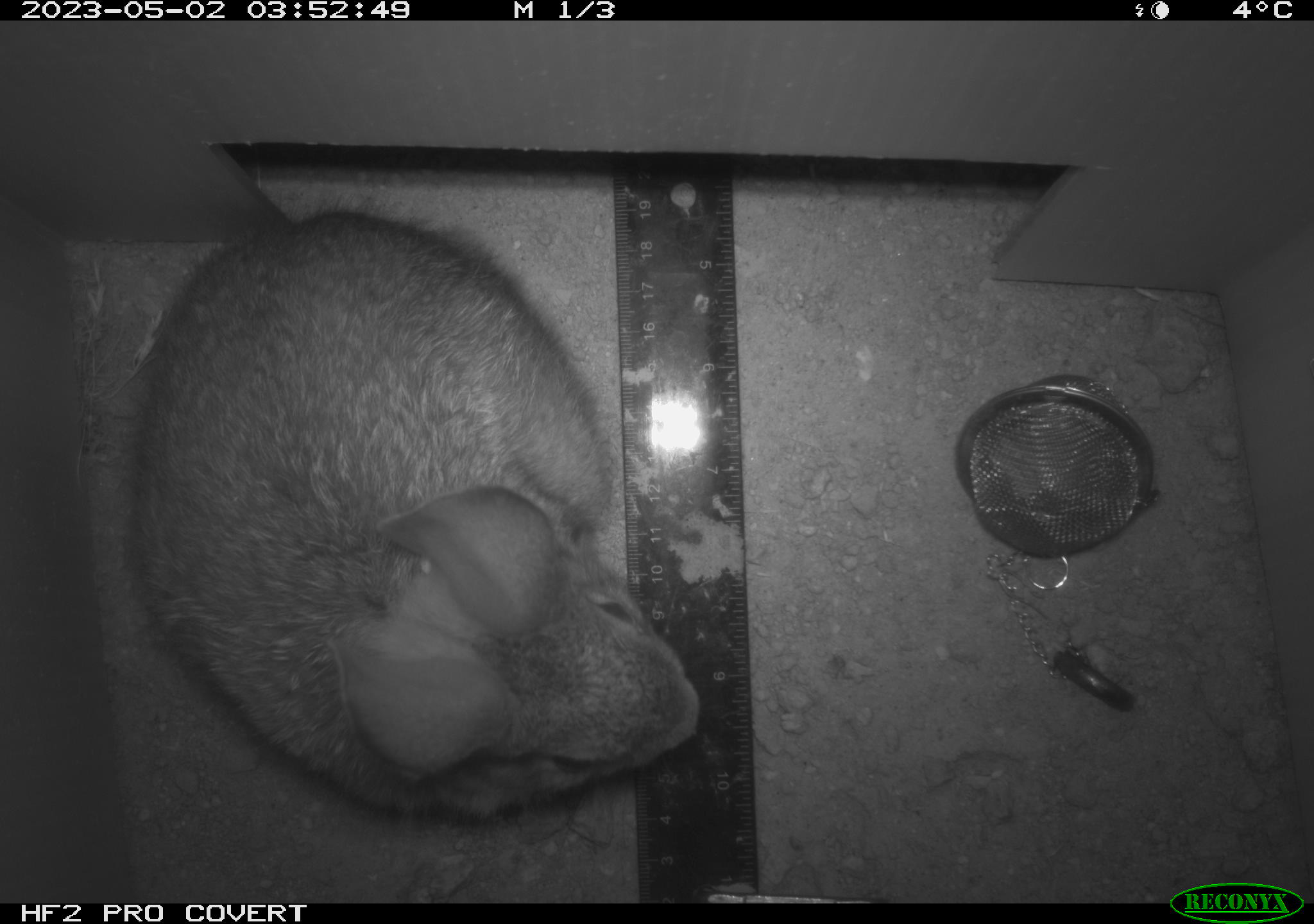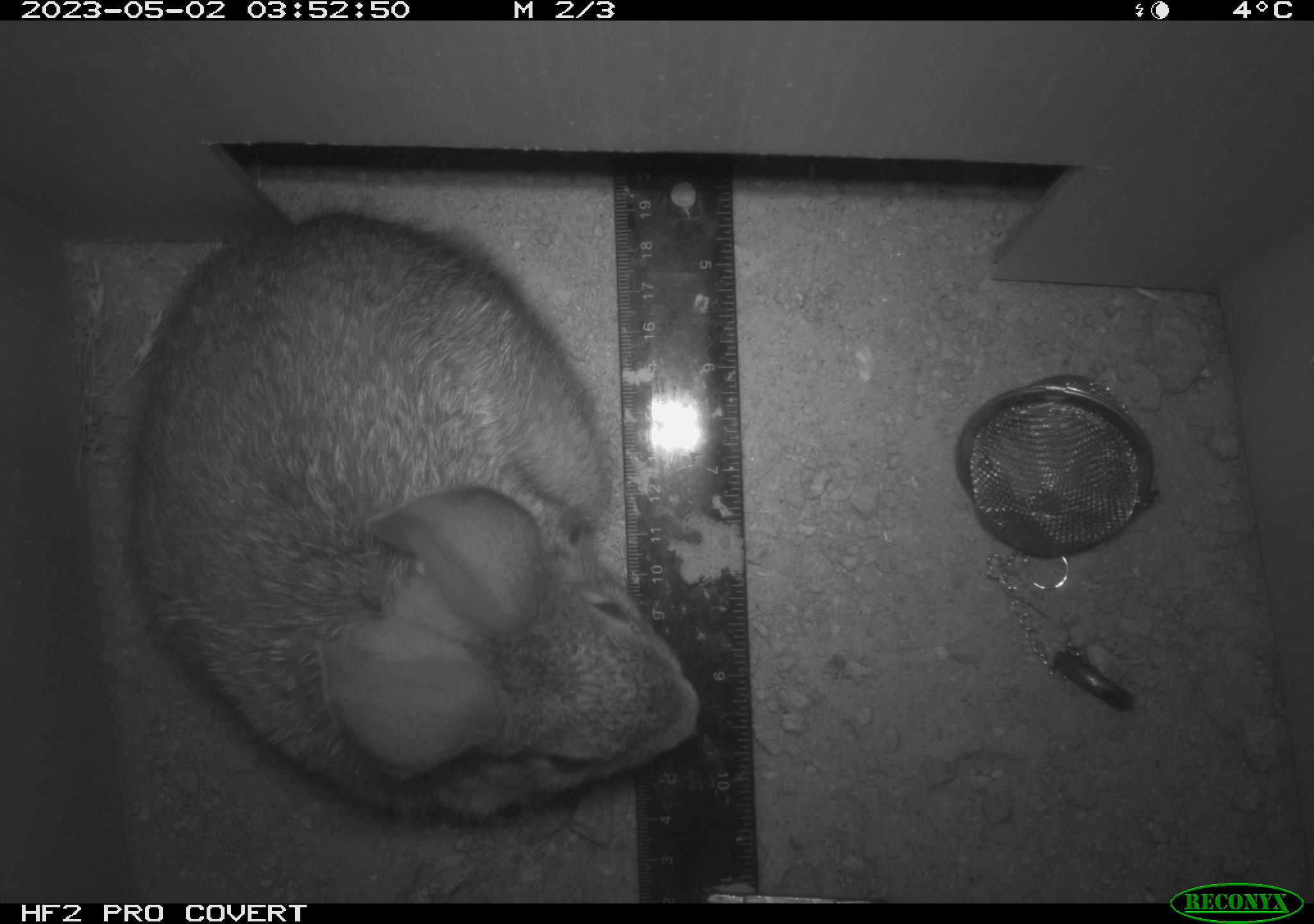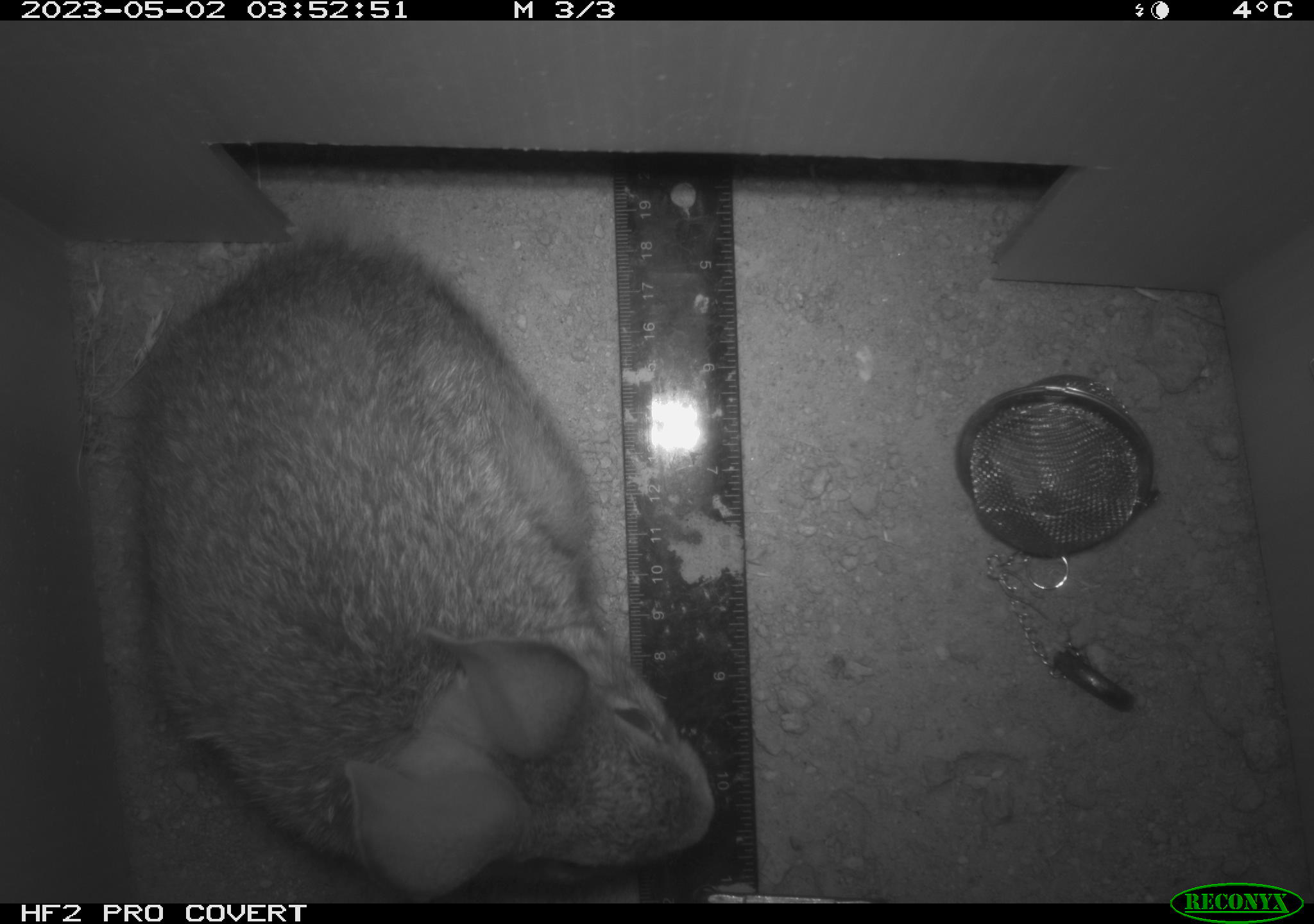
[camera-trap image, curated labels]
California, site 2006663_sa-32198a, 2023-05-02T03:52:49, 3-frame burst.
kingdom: Animalia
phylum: Chordata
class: Mammalia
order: Lagomorpha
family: Leporidae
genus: Sylvilagus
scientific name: Sylvilagus audubonii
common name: desert cottontail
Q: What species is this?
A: Desert cottontail (Sylvilagus audubonii).